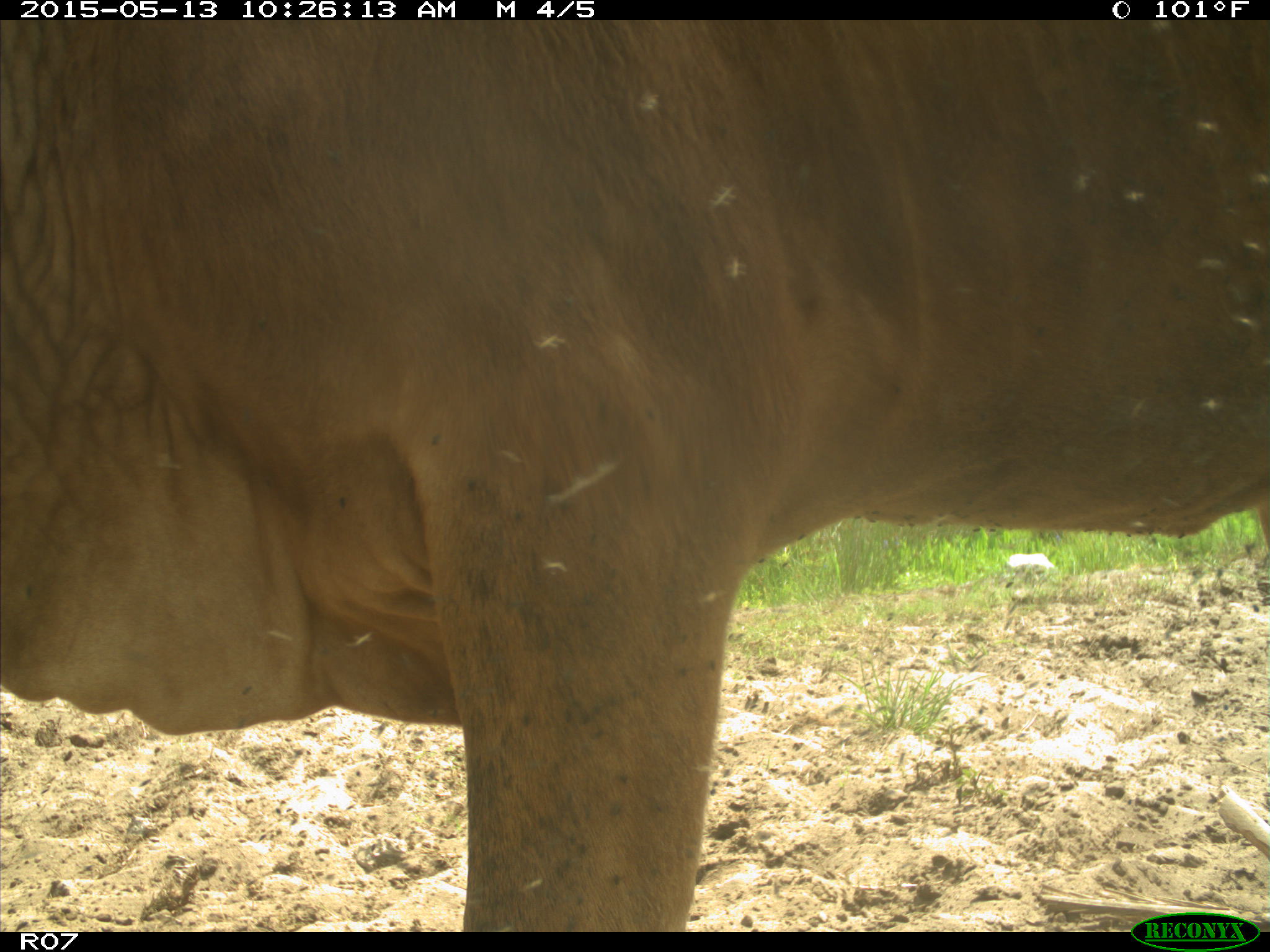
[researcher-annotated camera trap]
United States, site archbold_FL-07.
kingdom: Animalia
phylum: Chordata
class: Mammalia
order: Artiodactyla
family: Bovidae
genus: Bos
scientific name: Bos taurus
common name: domestic cow